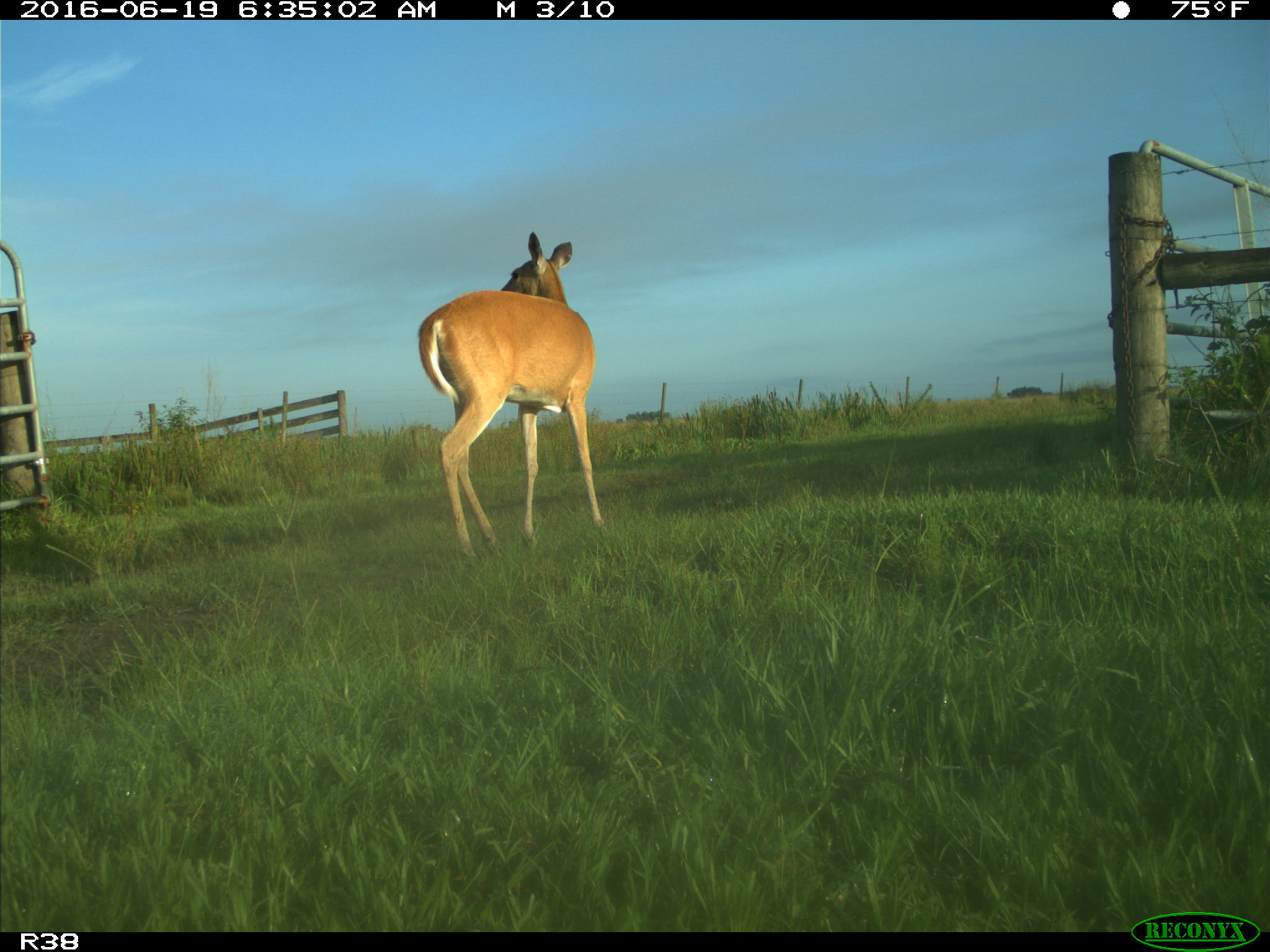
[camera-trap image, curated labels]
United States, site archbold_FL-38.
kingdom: Animalia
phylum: Chordata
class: Mammalia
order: Artiodactyla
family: Cervidae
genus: Odocoileus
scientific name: Odocoileus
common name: deer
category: unidentified deer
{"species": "unidentified deer (deer) (Odocoileus)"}